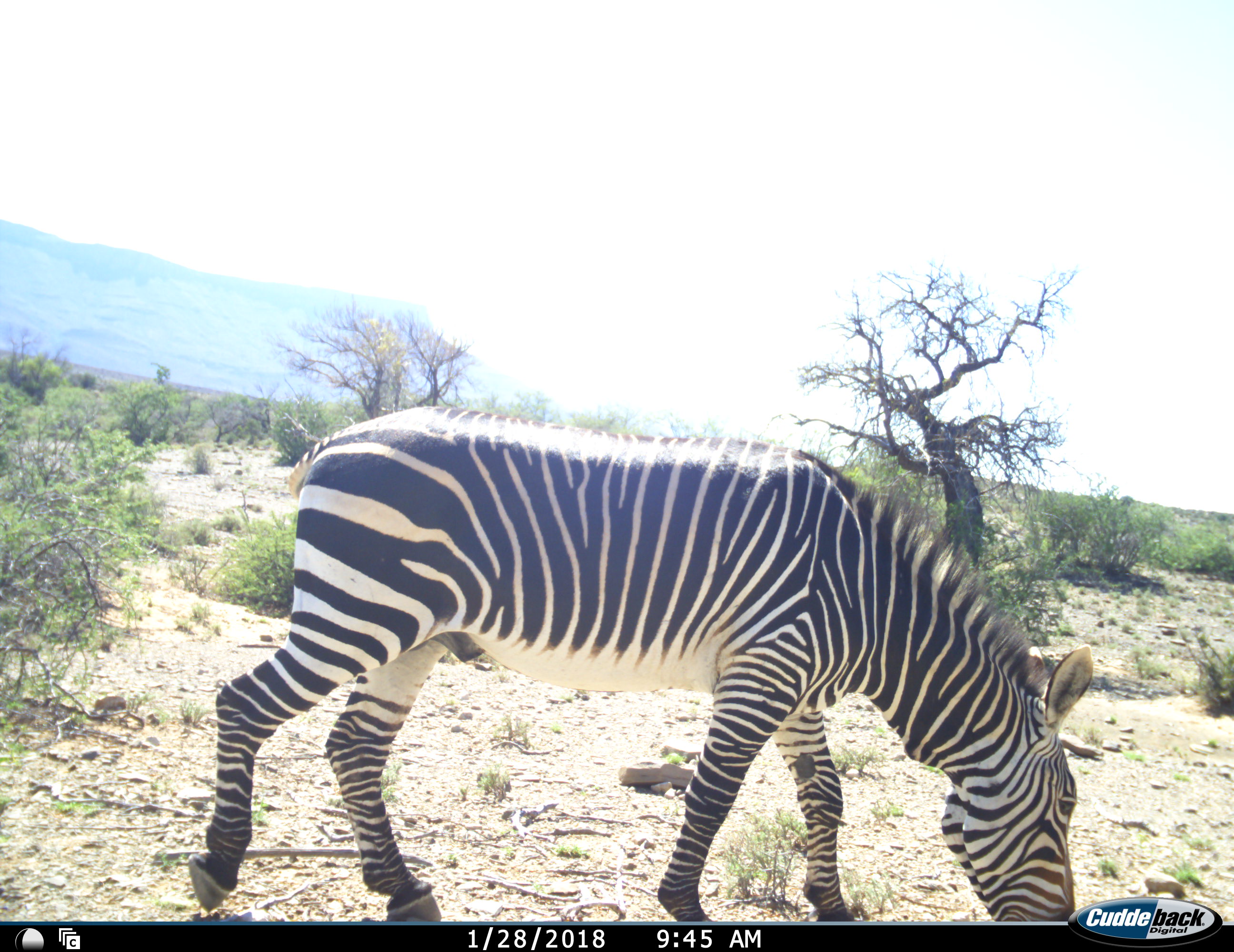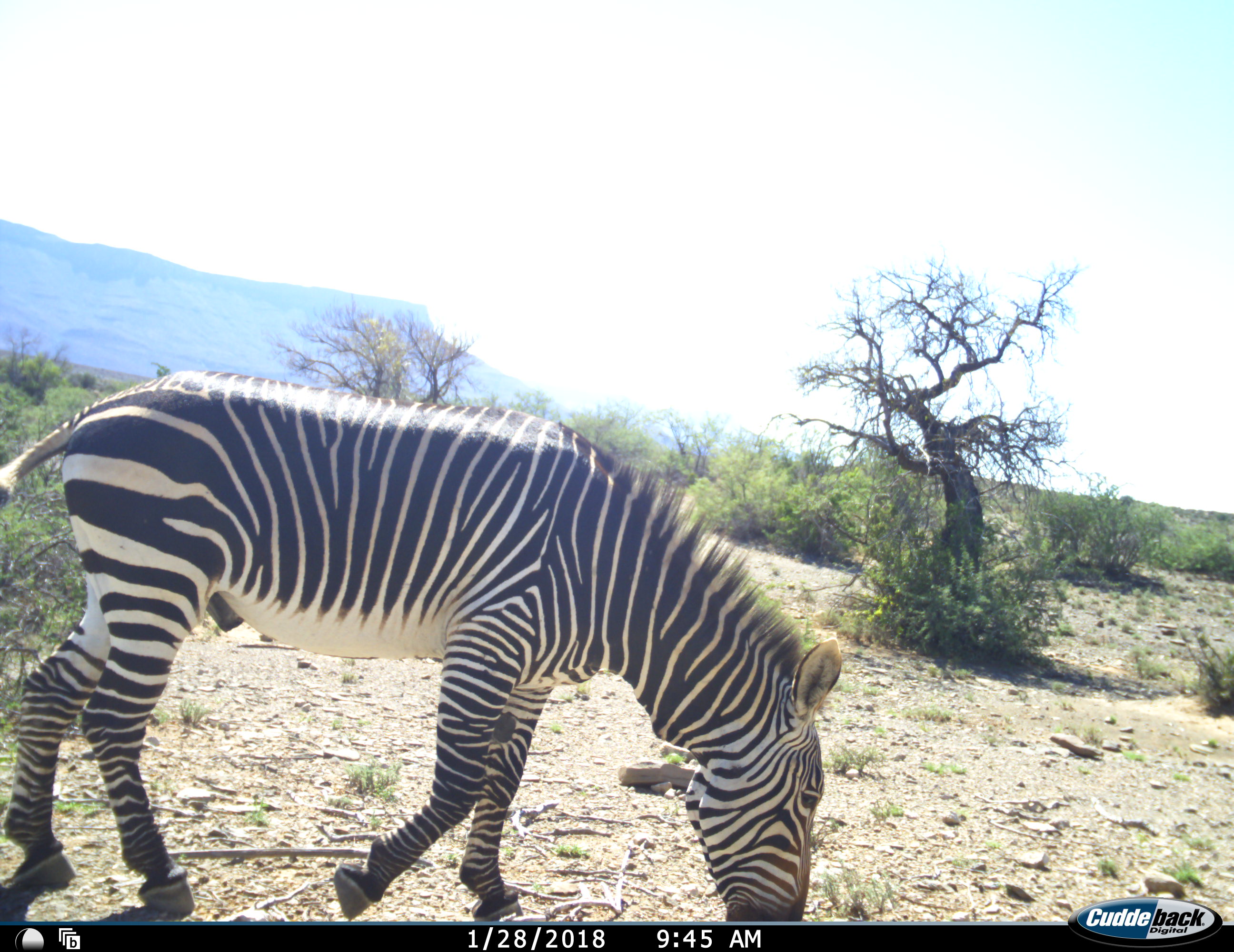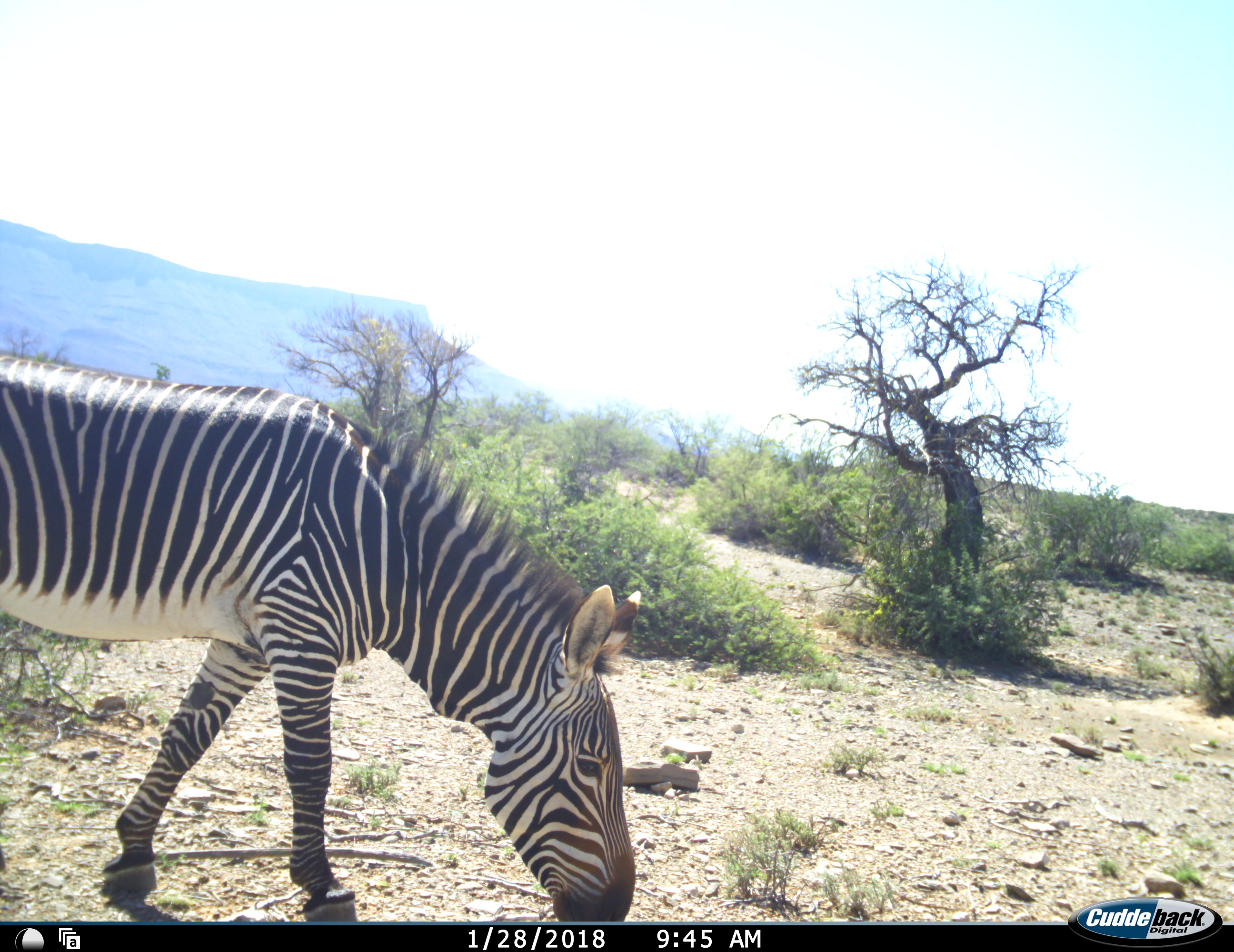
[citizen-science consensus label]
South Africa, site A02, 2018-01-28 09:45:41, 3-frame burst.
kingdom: Animalia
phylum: Chordata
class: Mammalia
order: Perissodactyla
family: Equidae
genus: Equus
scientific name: Equus zebra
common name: mountain zebra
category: zebramountain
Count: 1.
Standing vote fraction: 11%.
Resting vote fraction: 0%.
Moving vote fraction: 56%.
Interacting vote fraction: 0%.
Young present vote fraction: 0%.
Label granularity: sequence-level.